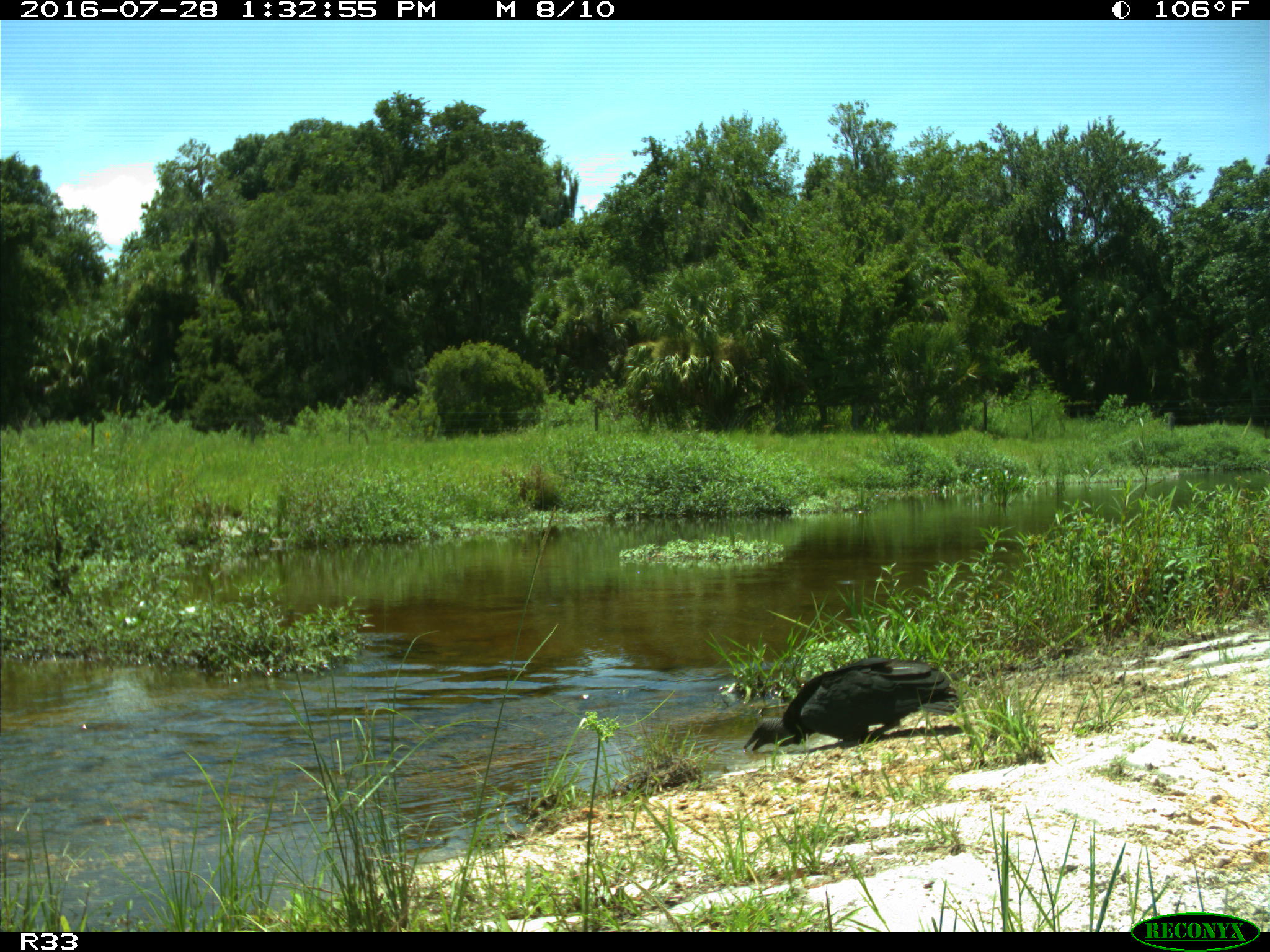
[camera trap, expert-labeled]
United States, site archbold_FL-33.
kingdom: Animalia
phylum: Chordata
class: Aves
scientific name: Aves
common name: birds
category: unidentified bird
Unidentified bird (birds) (Aves).